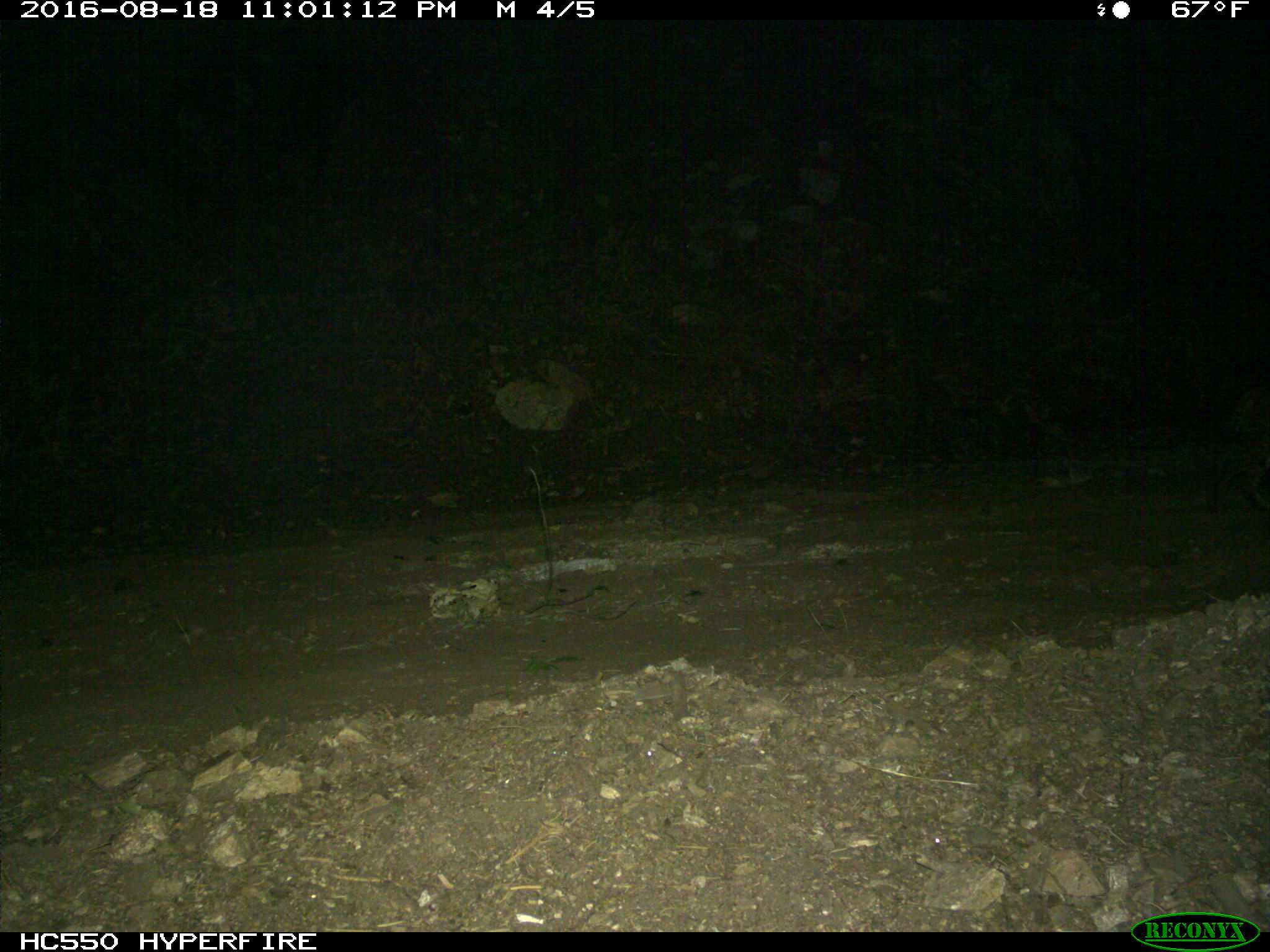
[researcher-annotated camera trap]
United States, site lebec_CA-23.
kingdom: Animalia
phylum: Chordata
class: Mammalia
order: Carnivora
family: Felidae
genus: Lynx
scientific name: Lynx rufus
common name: bobcat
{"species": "Lynx rufus (bobcat)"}